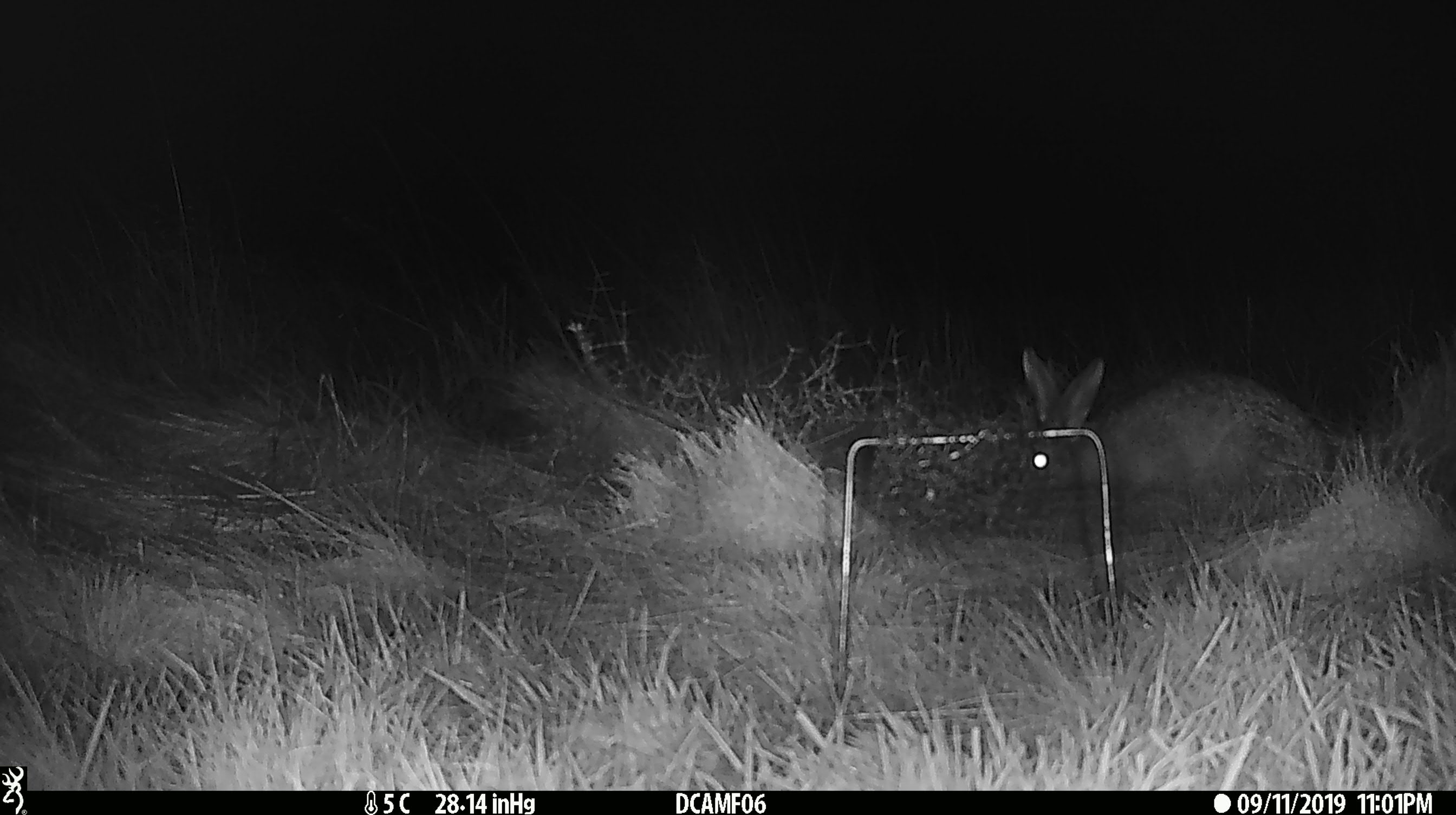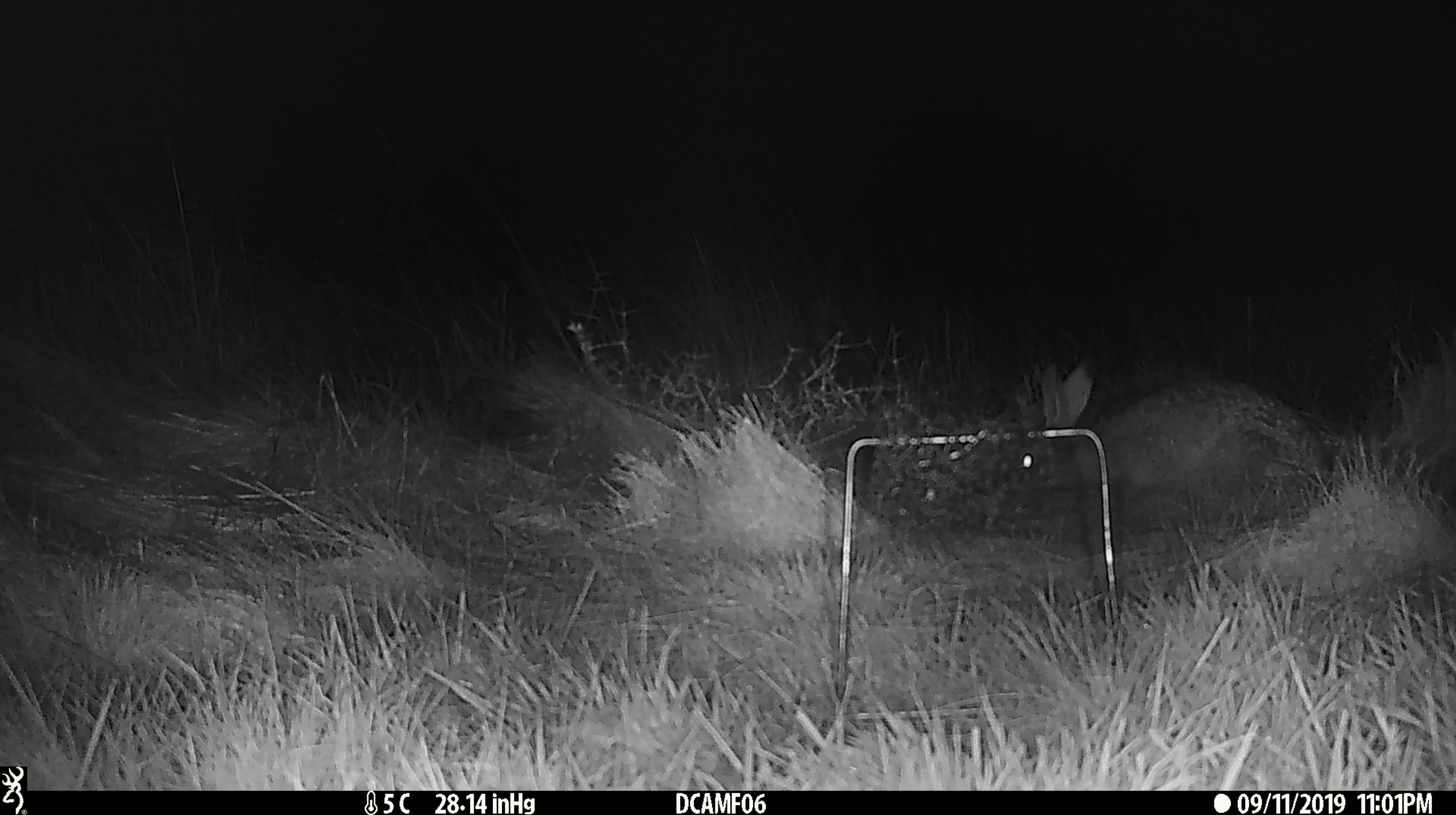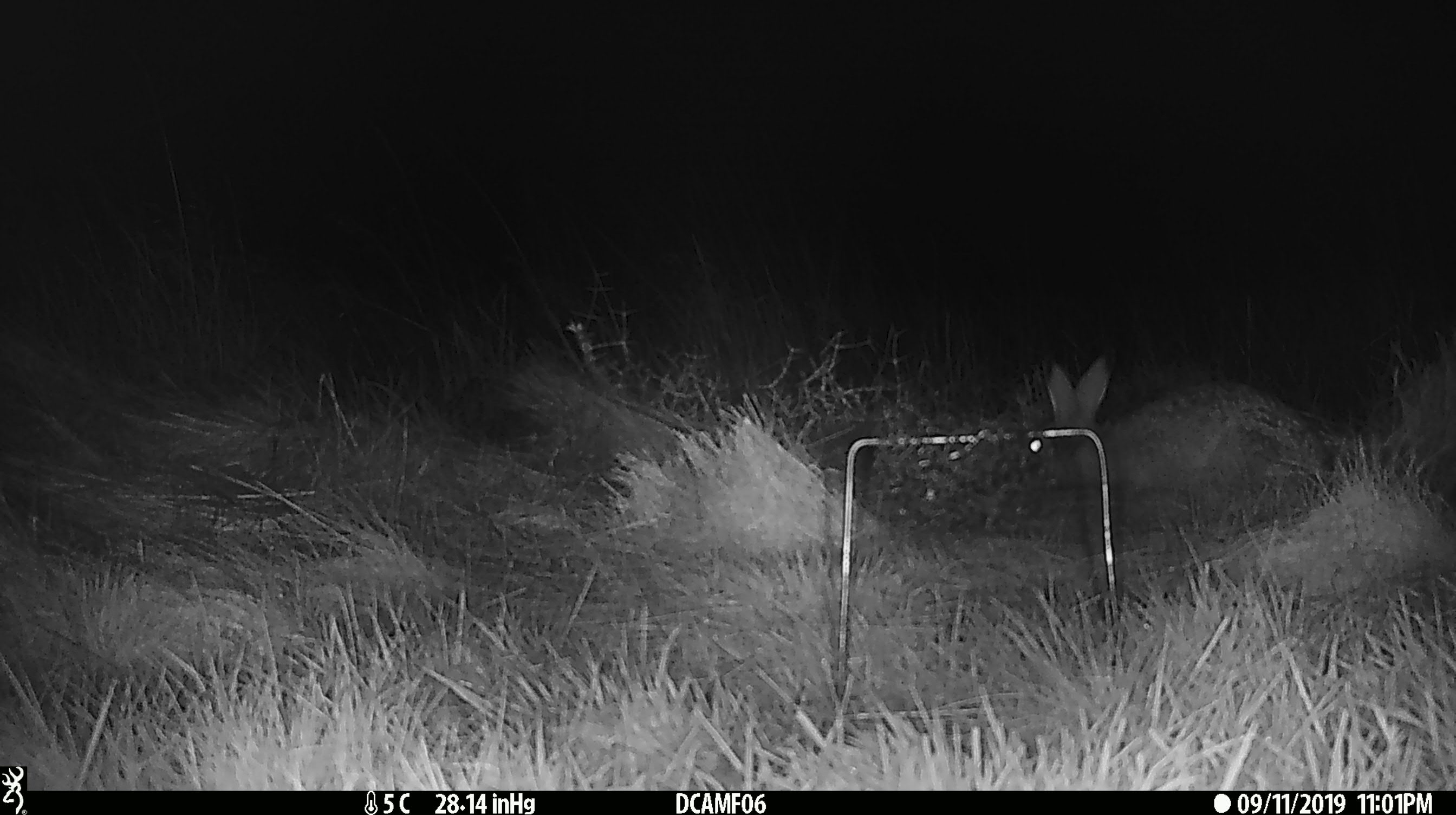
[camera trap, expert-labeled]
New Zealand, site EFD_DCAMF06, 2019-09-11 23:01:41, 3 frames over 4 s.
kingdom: Animalia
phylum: Chordata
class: Mammalia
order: Lagomorpha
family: Leporidae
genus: Oryctolagus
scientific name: Oryctolagus cuniculus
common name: european rabbit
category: rabbit